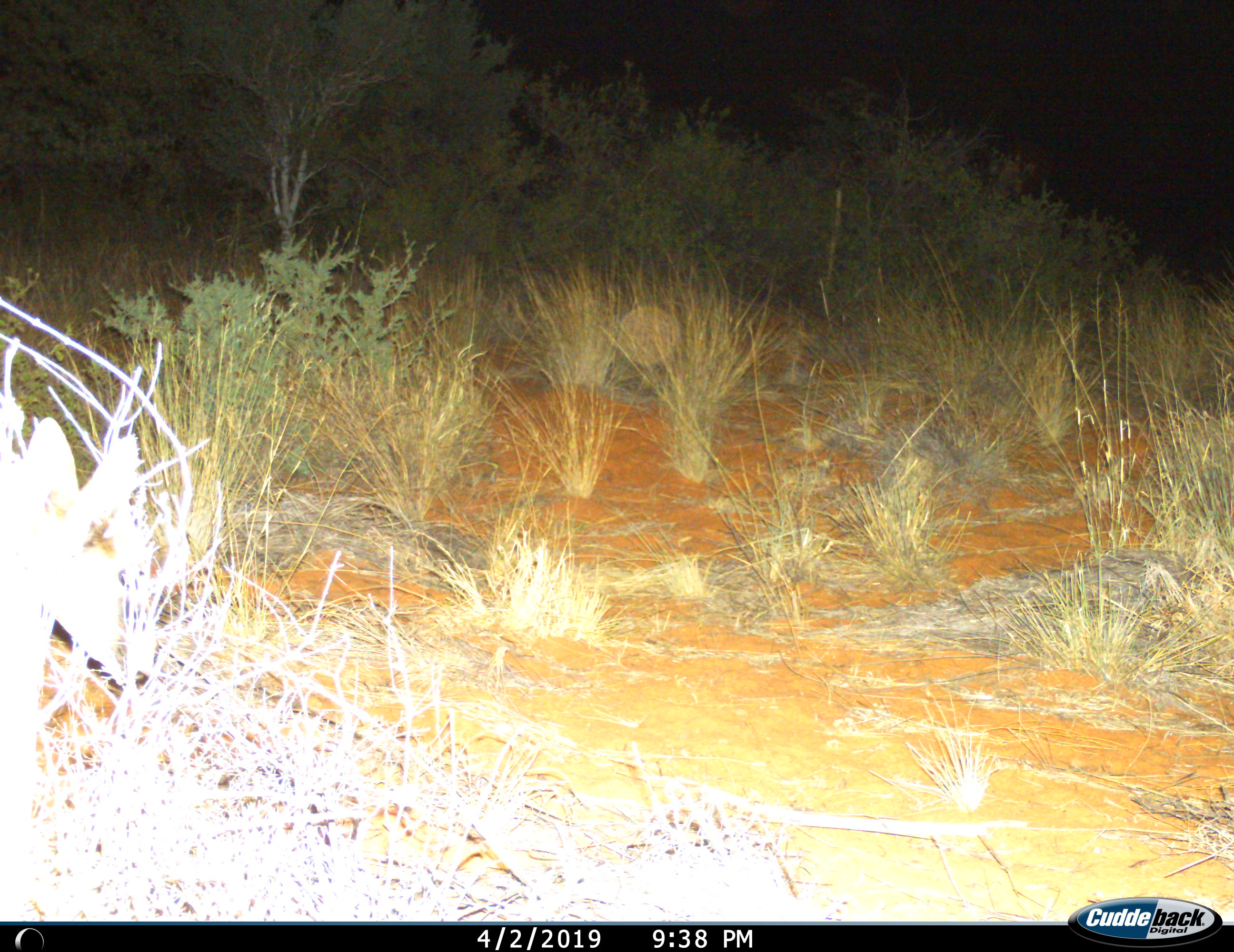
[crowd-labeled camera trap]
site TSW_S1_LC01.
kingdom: Animalia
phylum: Chordata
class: Mammalia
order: Artiodactyla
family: Bovidae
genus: Sylvicapra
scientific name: Sylvicapra grimmia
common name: common duiker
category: duikercommongrey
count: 1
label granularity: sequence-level